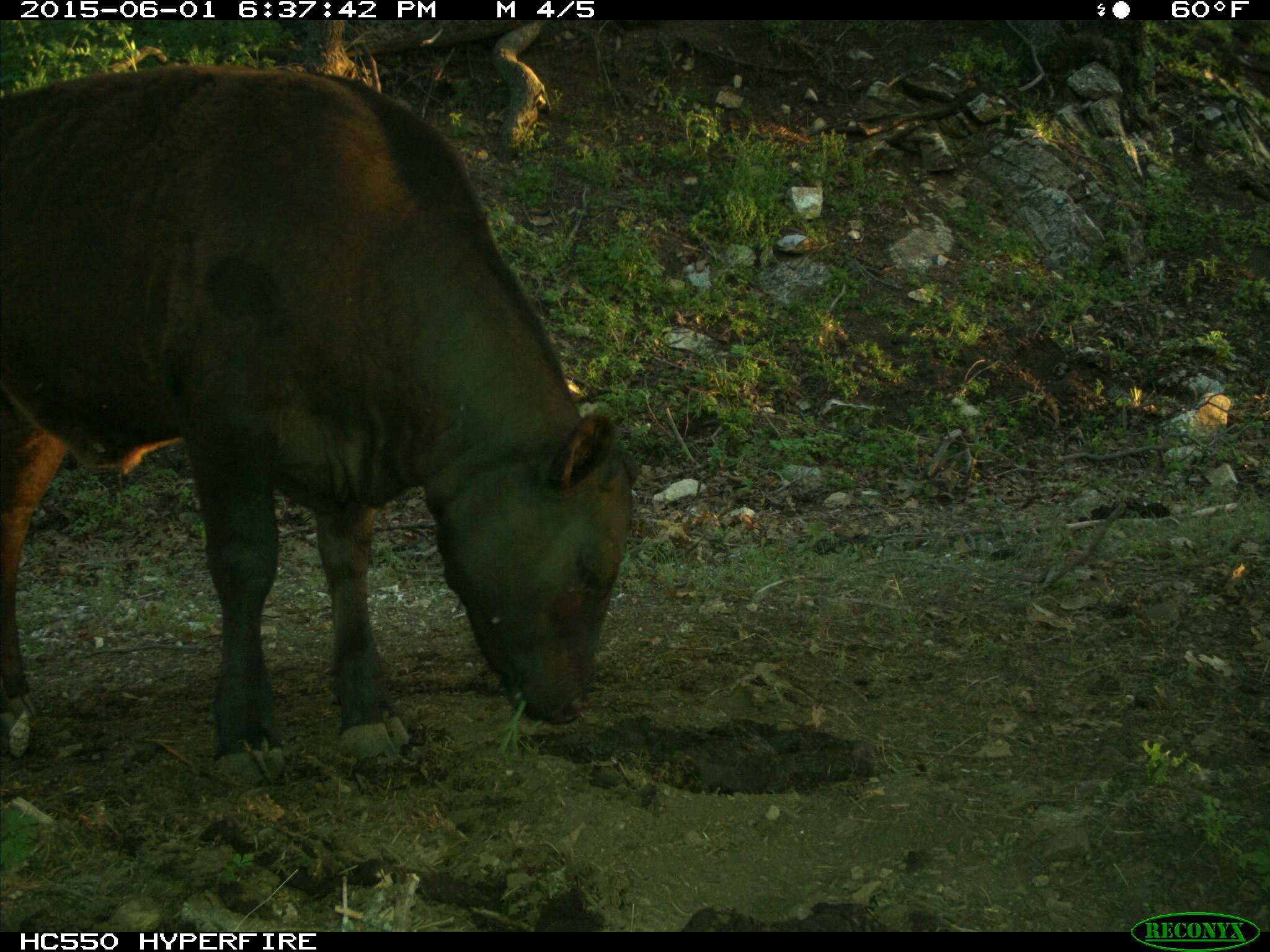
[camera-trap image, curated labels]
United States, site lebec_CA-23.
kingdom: Animalia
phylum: Chordata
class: Mammalia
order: Artiodactyla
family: Bovidae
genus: Bos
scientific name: Bos taurus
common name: domestic cow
Bos taurus (domestic cow).